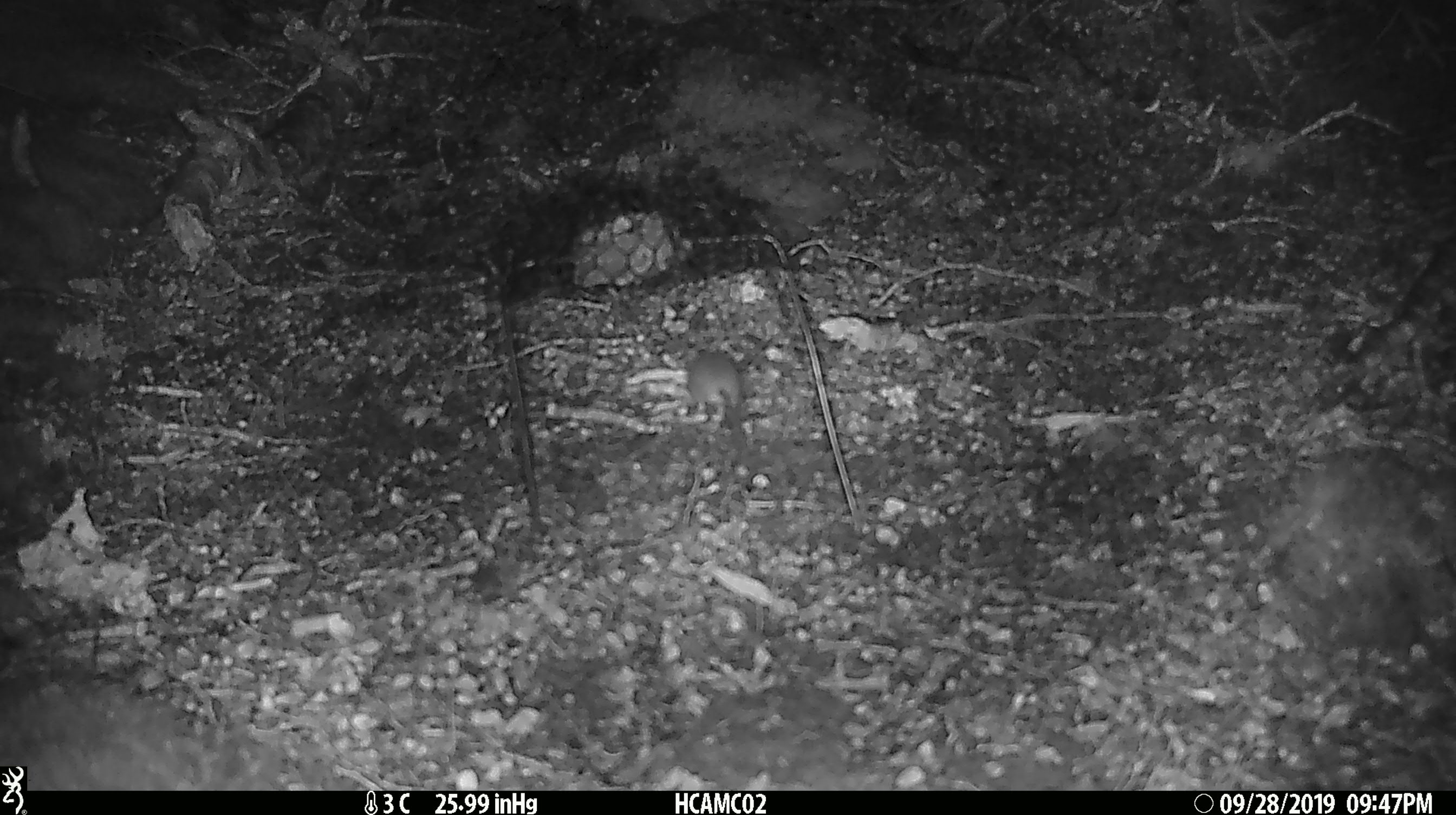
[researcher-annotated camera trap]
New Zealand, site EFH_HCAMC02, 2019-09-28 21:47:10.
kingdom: Animalia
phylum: Chordata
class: Mammalia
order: Rodentia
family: Muridae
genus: Mus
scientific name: Mus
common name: mouse